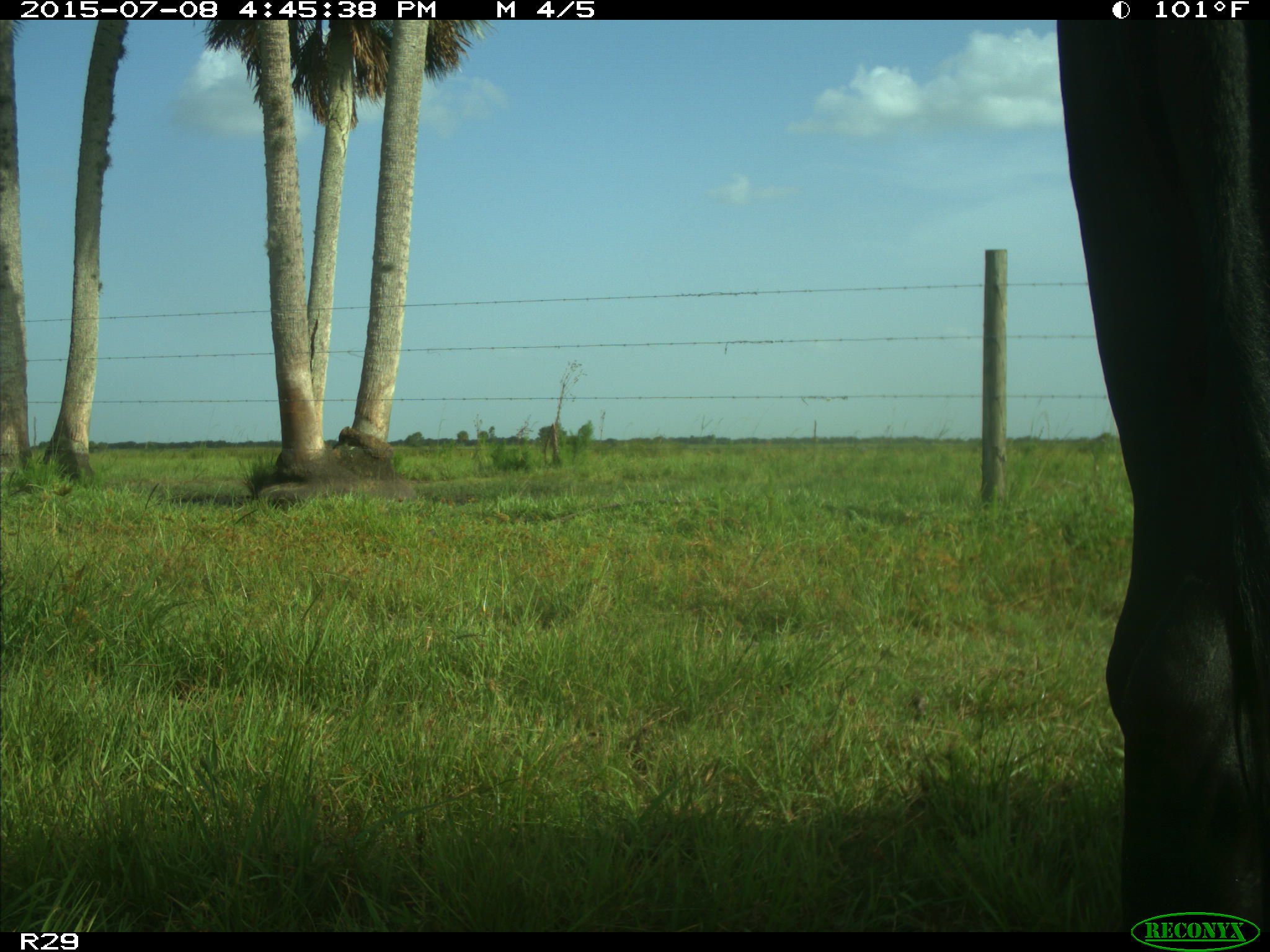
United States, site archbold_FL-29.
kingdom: Animalia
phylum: Chordata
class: Mammalia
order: Artiodactyla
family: Bovidae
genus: Bos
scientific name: Bos taurus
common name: domestic cow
Bos taurus (domestic cow).